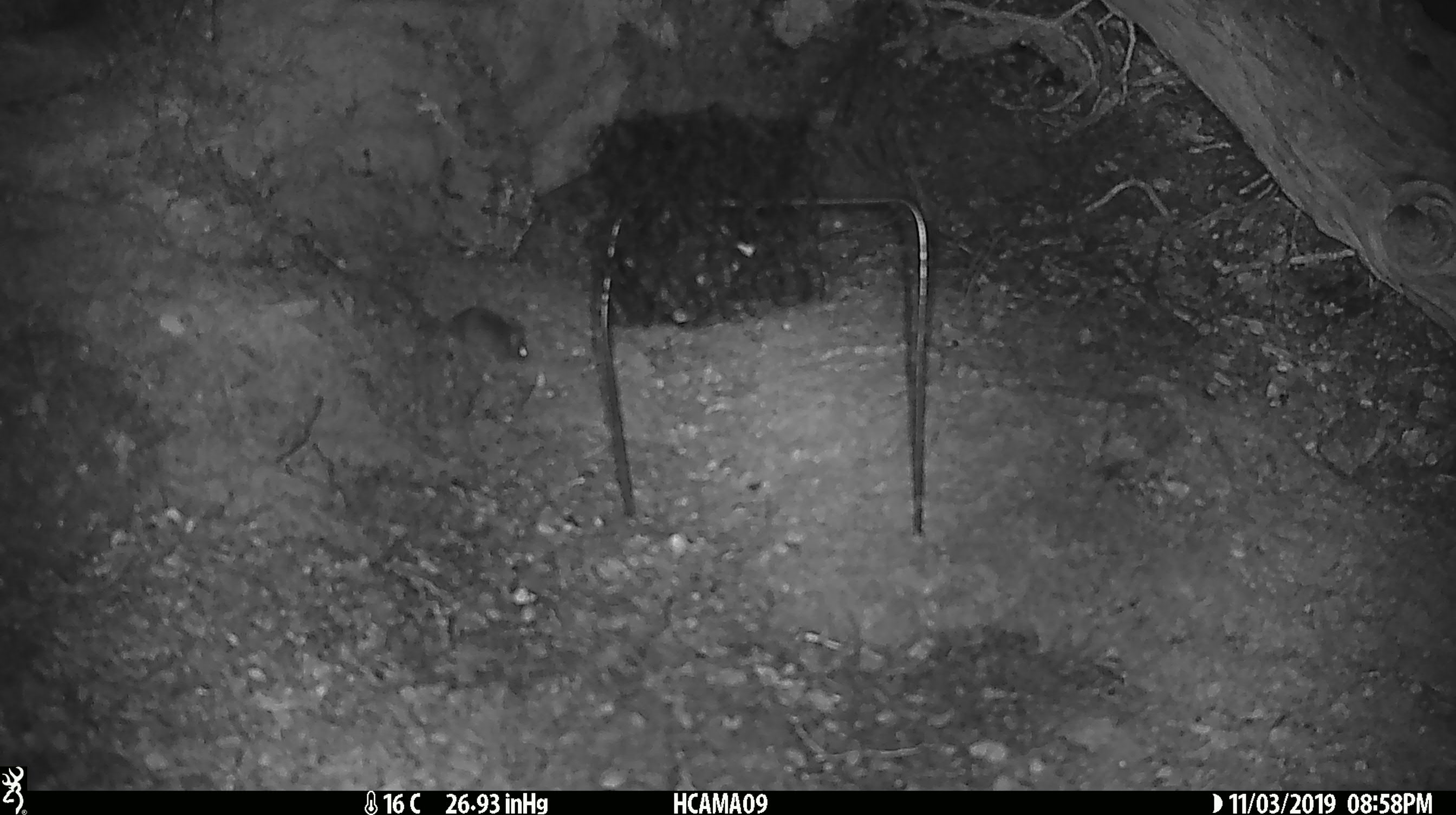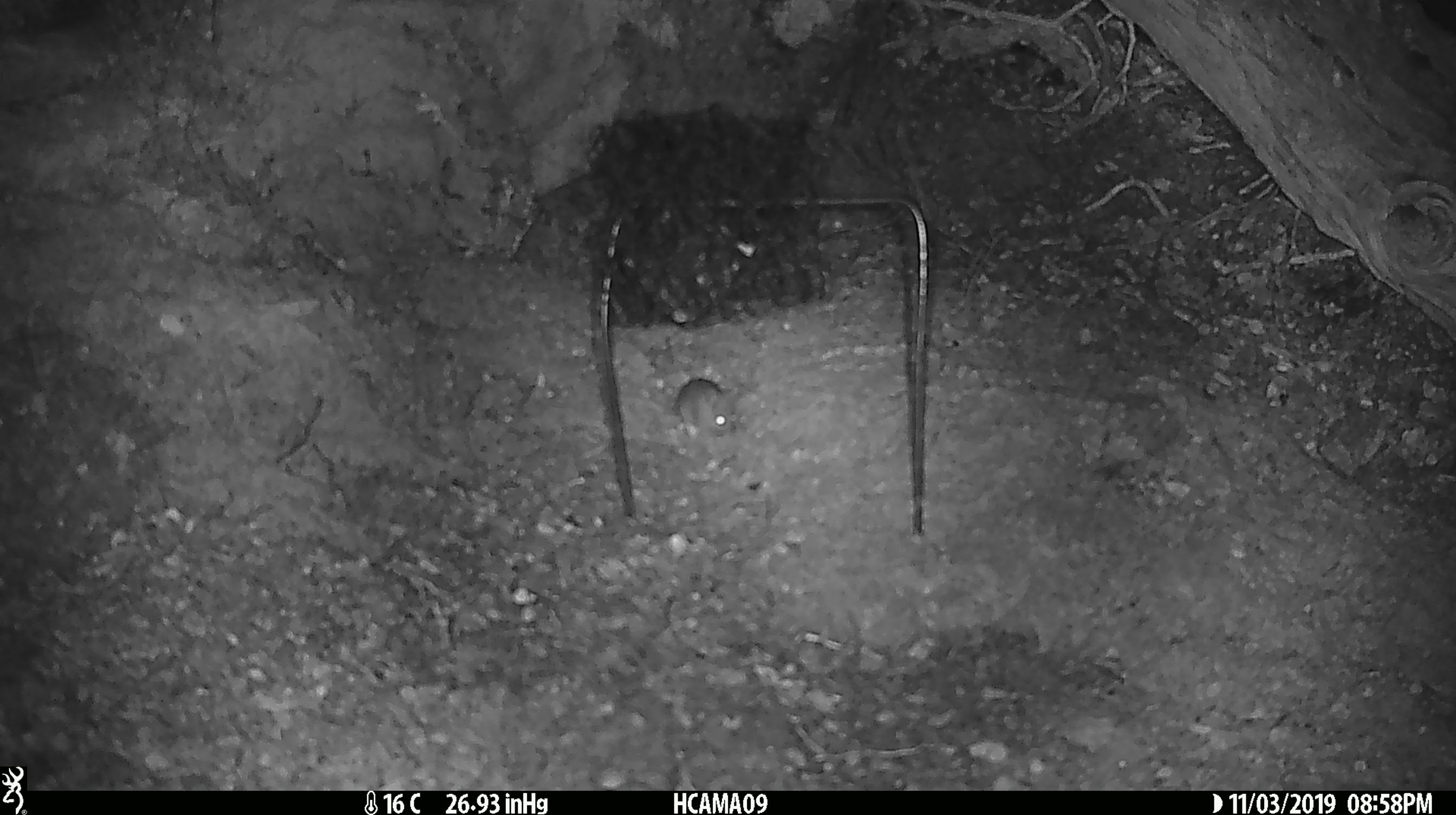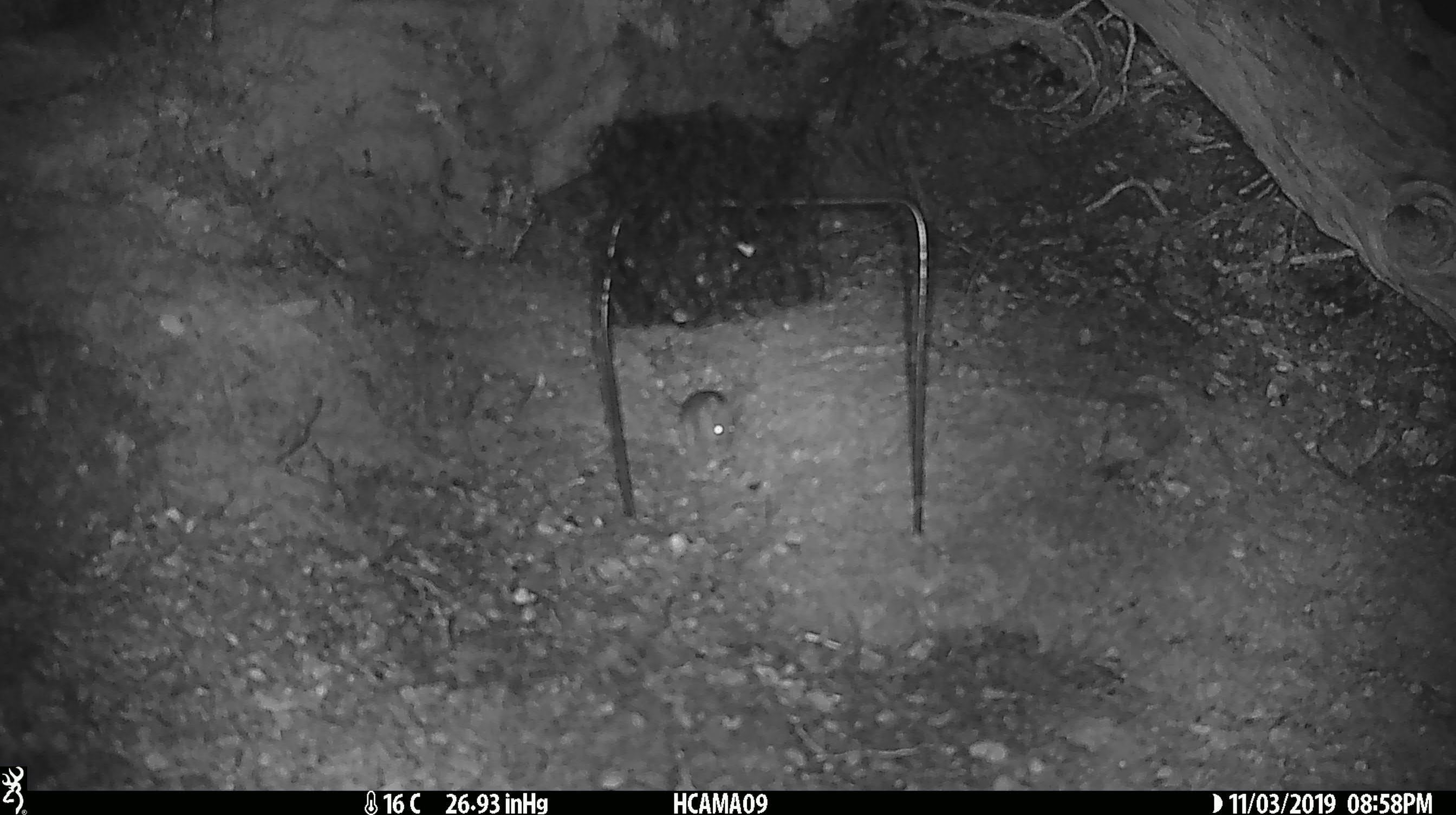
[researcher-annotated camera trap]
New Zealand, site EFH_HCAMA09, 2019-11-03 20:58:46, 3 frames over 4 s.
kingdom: Animalia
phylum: Chordata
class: Mammalia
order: Rodentia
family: Muridae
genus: Mus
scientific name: Mus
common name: mouse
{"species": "mouse (Mus)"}